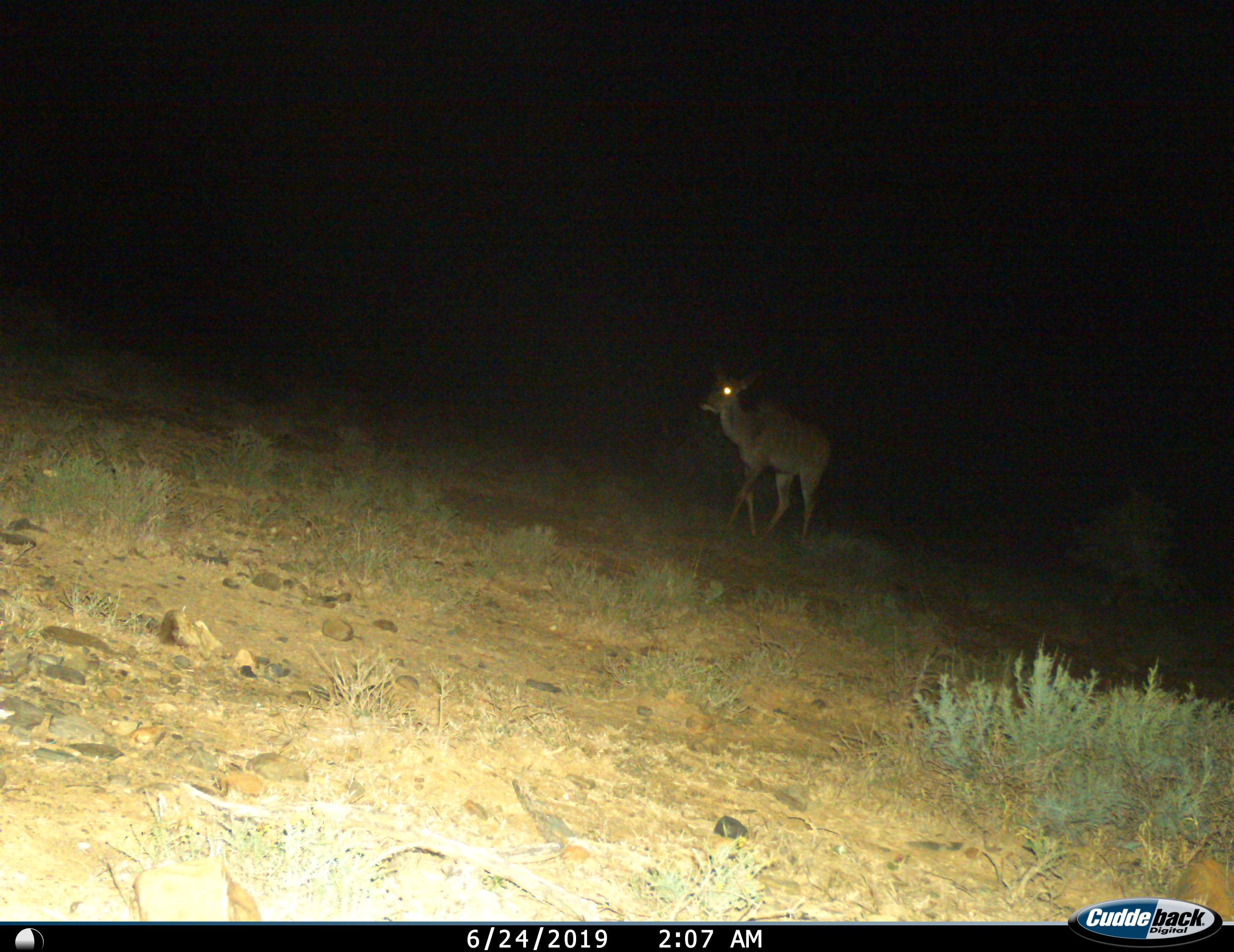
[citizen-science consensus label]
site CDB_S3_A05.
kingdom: Animalia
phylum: Chordata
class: Mammalia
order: Artiodactyla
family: Bovidae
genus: Tragelaphus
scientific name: Tragelaphus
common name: kudu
Kudu (Tragelaphus), count 1. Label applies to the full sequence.